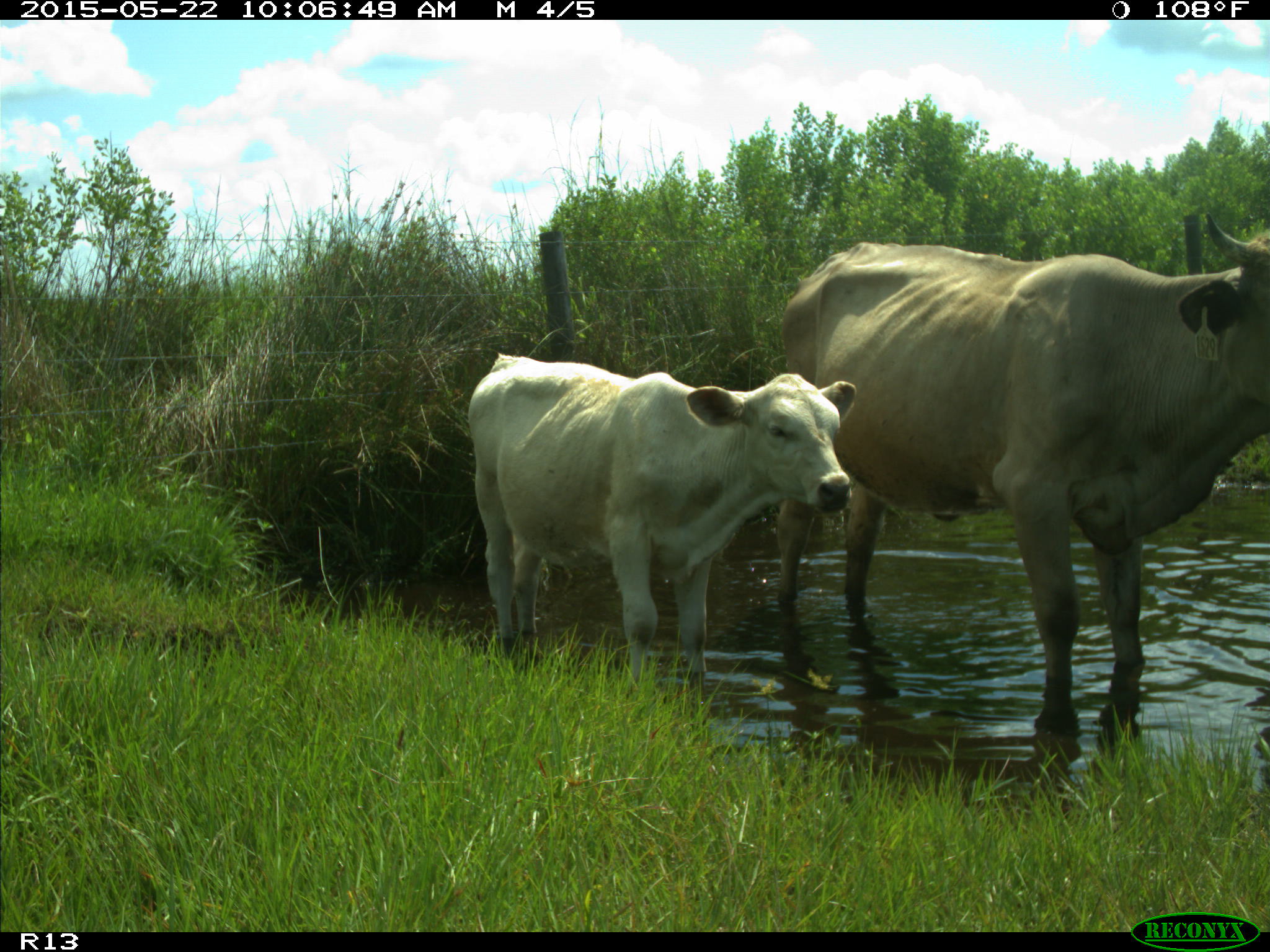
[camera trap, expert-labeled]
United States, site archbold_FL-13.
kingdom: Animalia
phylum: Chordata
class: Mammalia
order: Artiodactyla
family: Bovidae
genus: Bos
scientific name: Bos taurus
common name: domestic cow